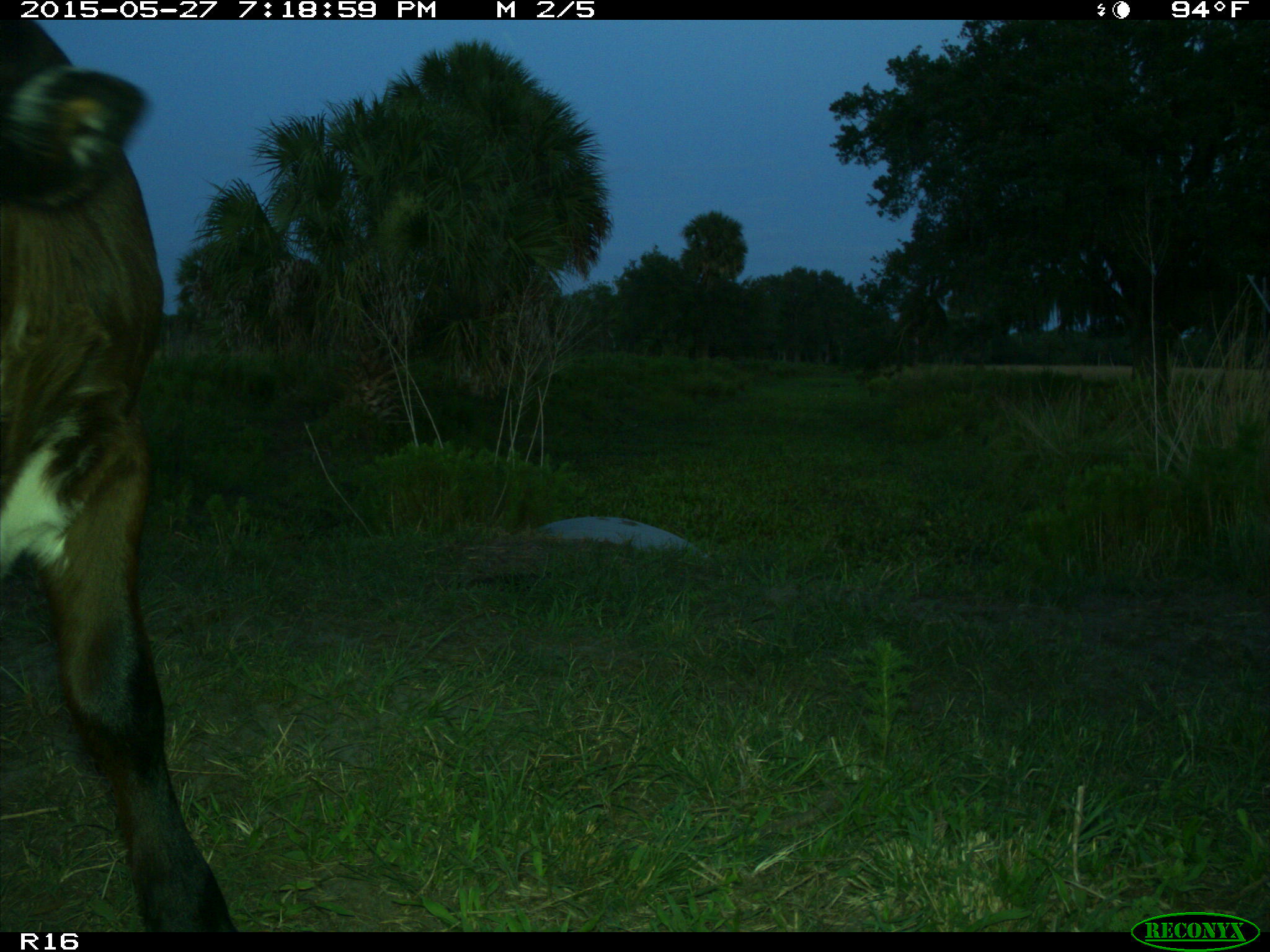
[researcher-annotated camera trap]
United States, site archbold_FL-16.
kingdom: Animalia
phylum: Chordata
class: Mammalia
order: Artiodactyla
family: Bovidae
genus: Bos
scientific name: Bos taurus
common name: domestic cow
Bos taurus (domestic cow).